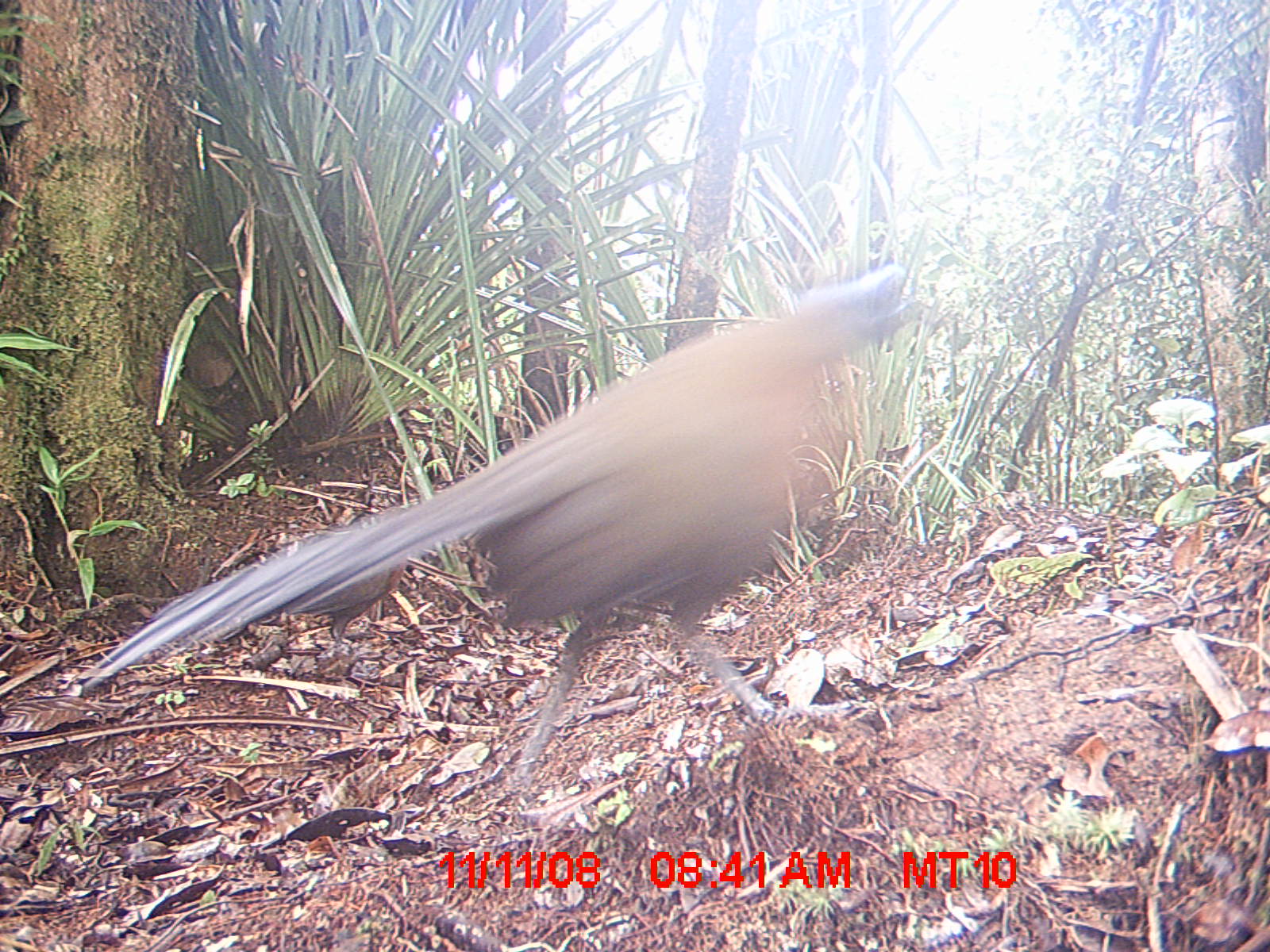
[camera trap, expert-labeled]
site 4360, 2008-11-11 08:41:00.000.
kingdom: Animalia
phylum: Chordata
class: Aves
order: Coraciiformes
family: Brachypteraciidae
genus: Brachypteracias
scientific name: Brachypteracias squamiger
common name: scaly ground-roller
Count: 2.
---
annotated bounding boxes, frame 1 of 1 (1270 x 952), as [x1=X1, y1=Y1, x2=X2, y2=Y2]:
brachypteracias squamiger: [x1=70, y1=261, x2=921, y2=784]